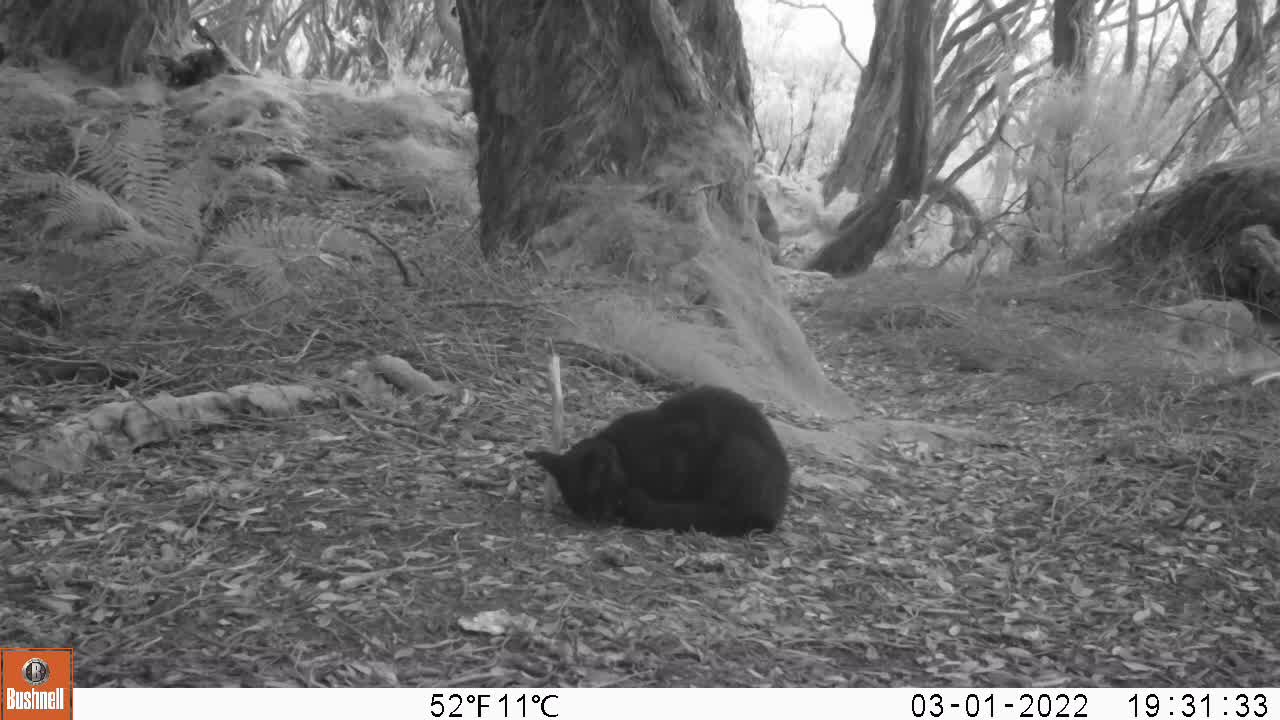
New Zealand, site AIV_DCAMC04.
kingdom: Animalia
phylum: Chordata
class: Mammalia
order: Carnivora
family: Felidae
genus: Felis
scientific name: Felis catus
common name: domestic cat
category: cat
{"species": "cat (domestic cat) (Felis catus)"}